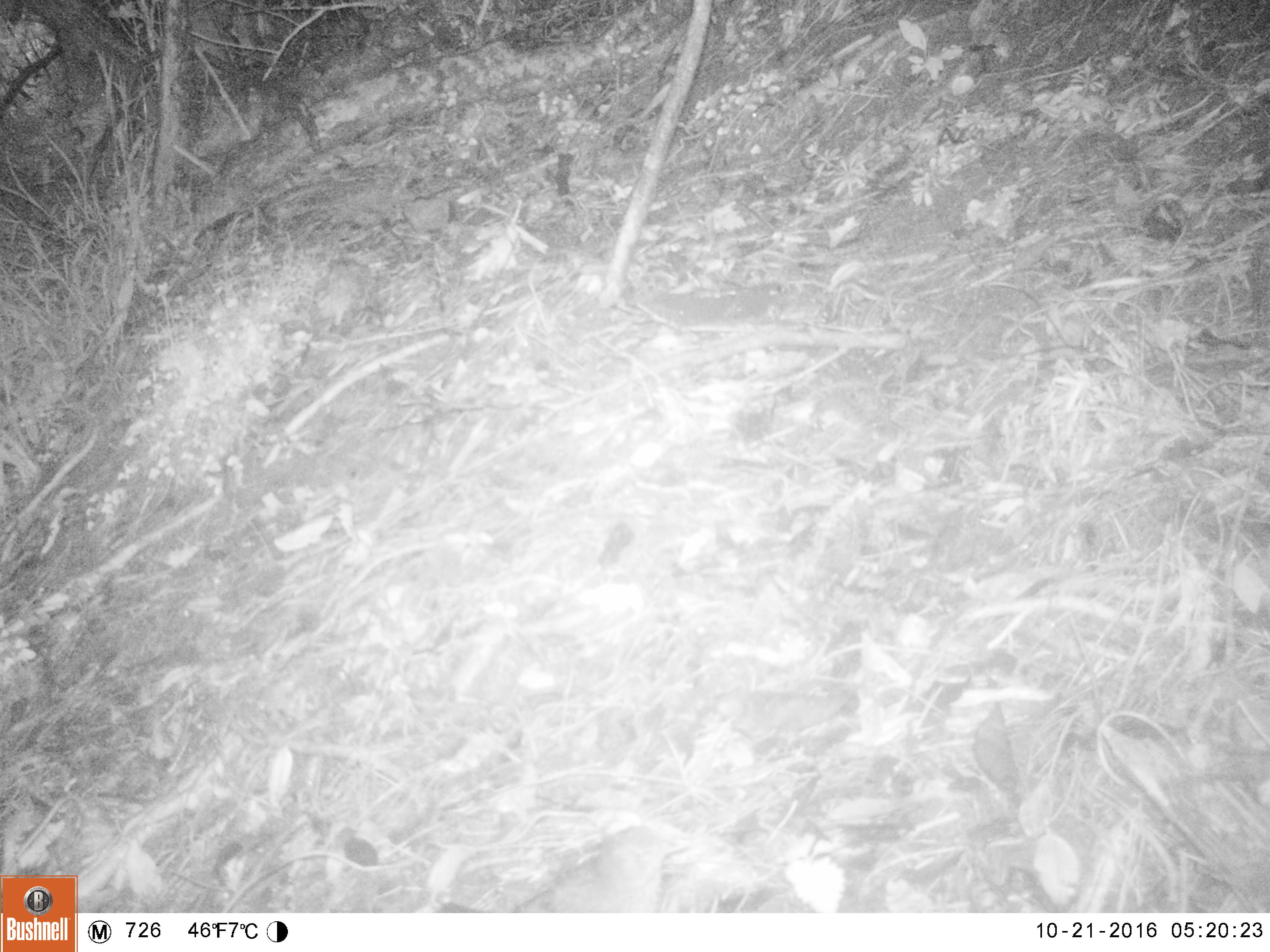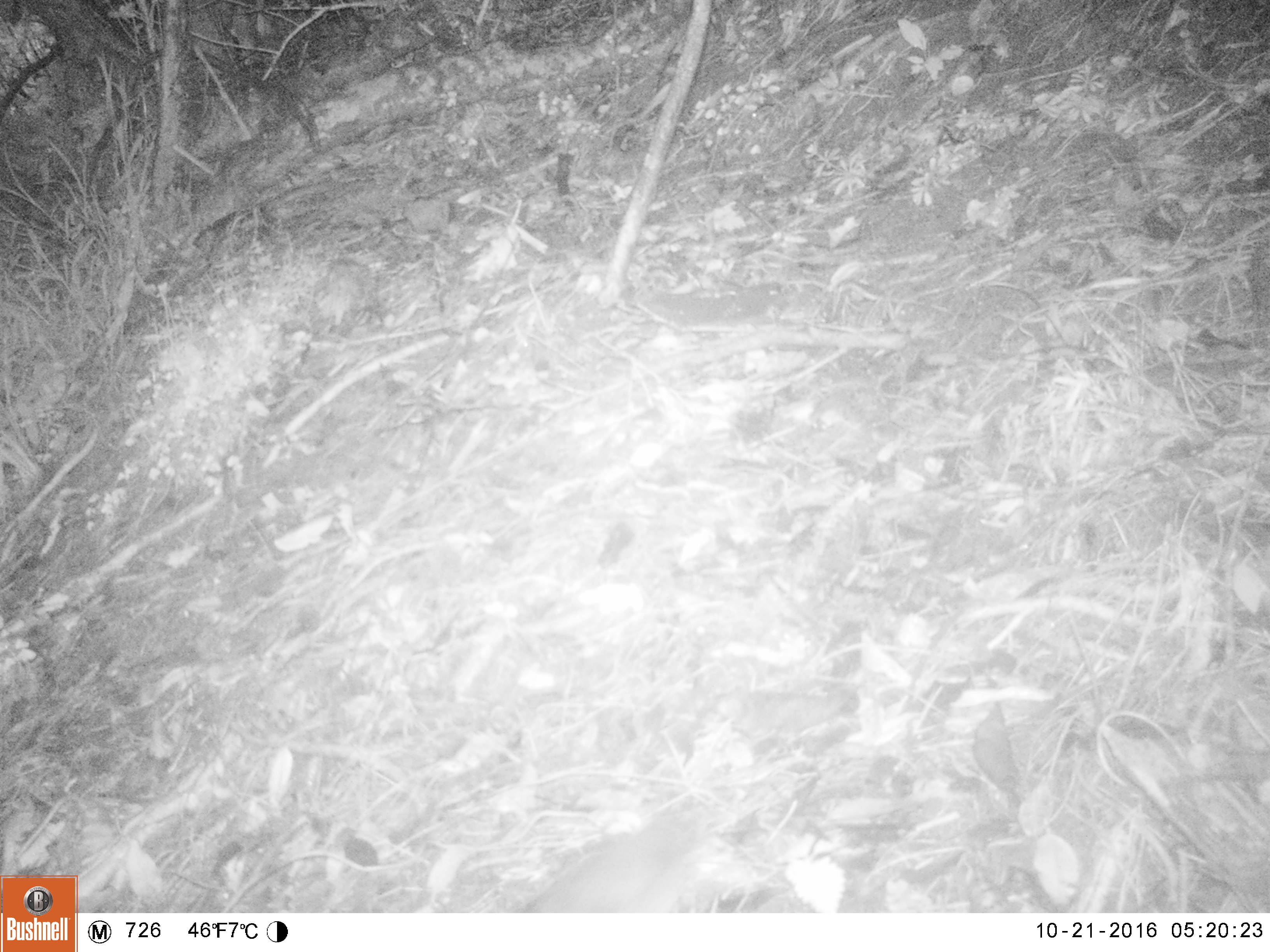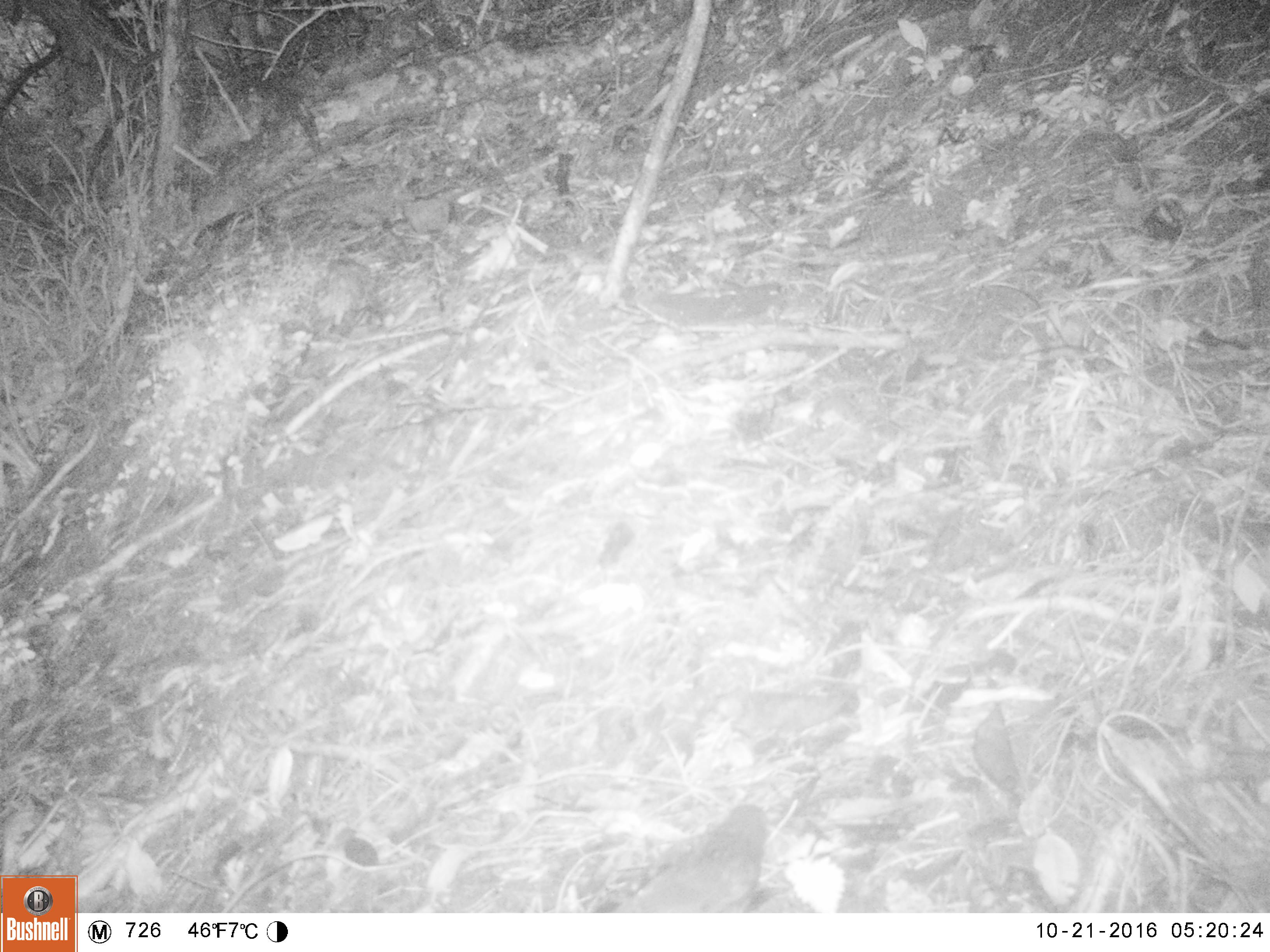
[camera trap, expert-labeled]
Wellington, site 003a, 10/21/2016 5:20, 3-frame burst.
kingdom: Animalia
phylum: Chordata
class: Aves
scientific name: Aves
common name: bird